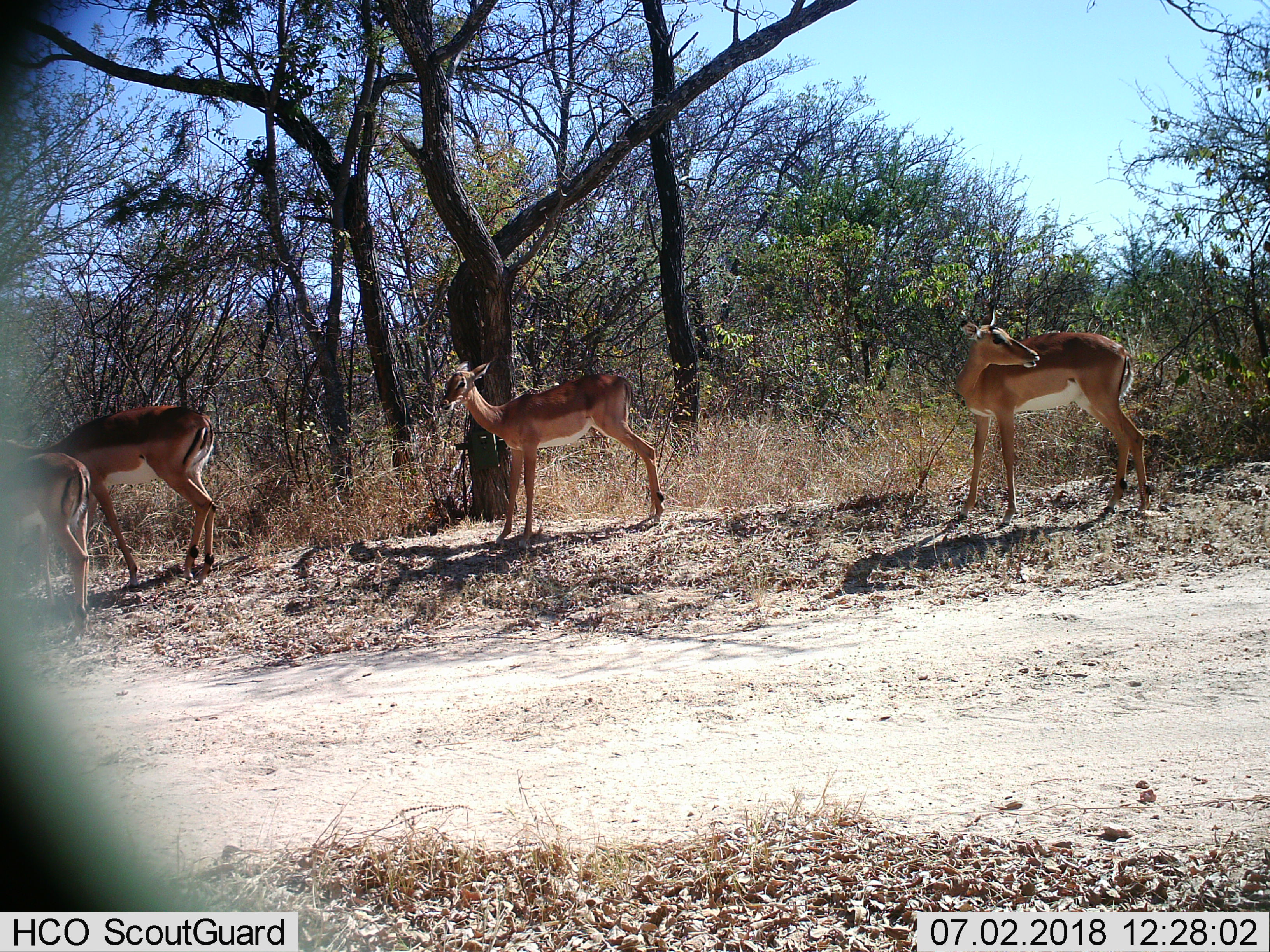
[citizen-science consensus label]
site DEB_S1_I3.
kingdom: Animalia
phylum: Chordata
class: Mammalia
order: Artiodactyla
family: Bovidae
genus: Aepyceros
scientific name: Aepyceros melampus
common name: impala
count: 4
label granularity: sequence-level